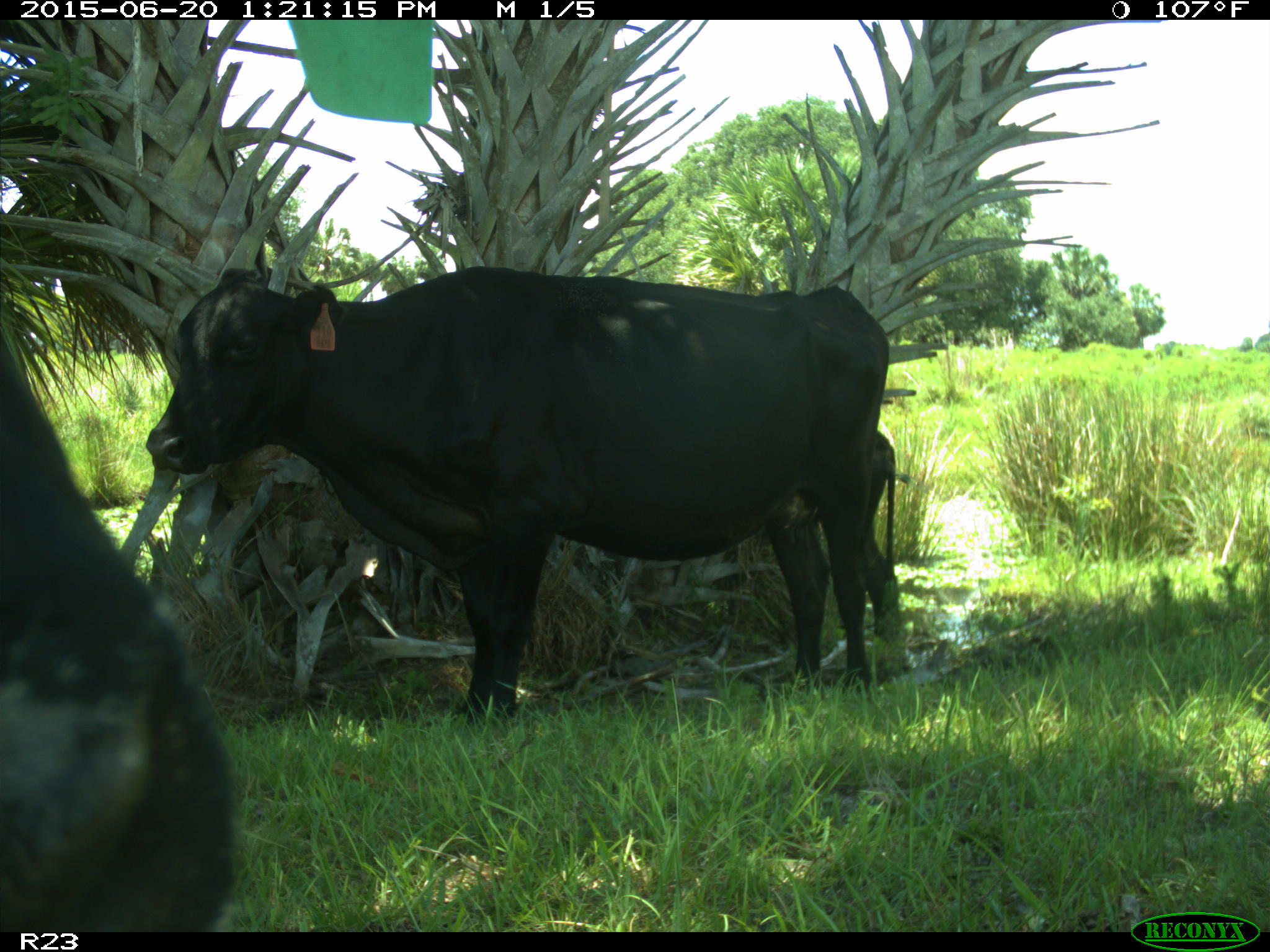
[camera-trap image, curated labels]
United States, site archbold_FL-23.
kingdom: Animalia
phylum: Chordata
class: Mammalia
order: Artiodactyla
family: Bovidae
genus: Bos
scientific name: Bos taurus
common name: domestic cow